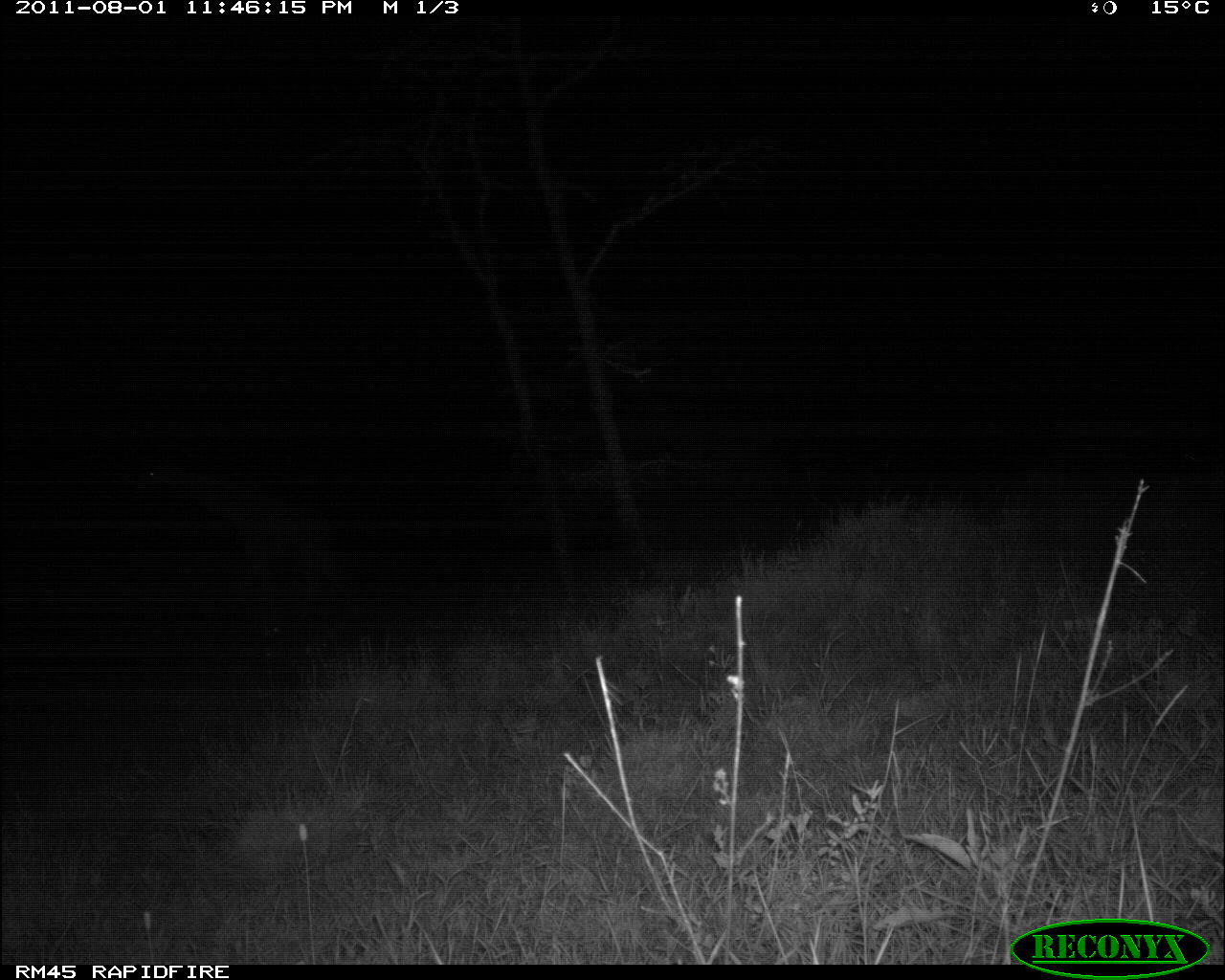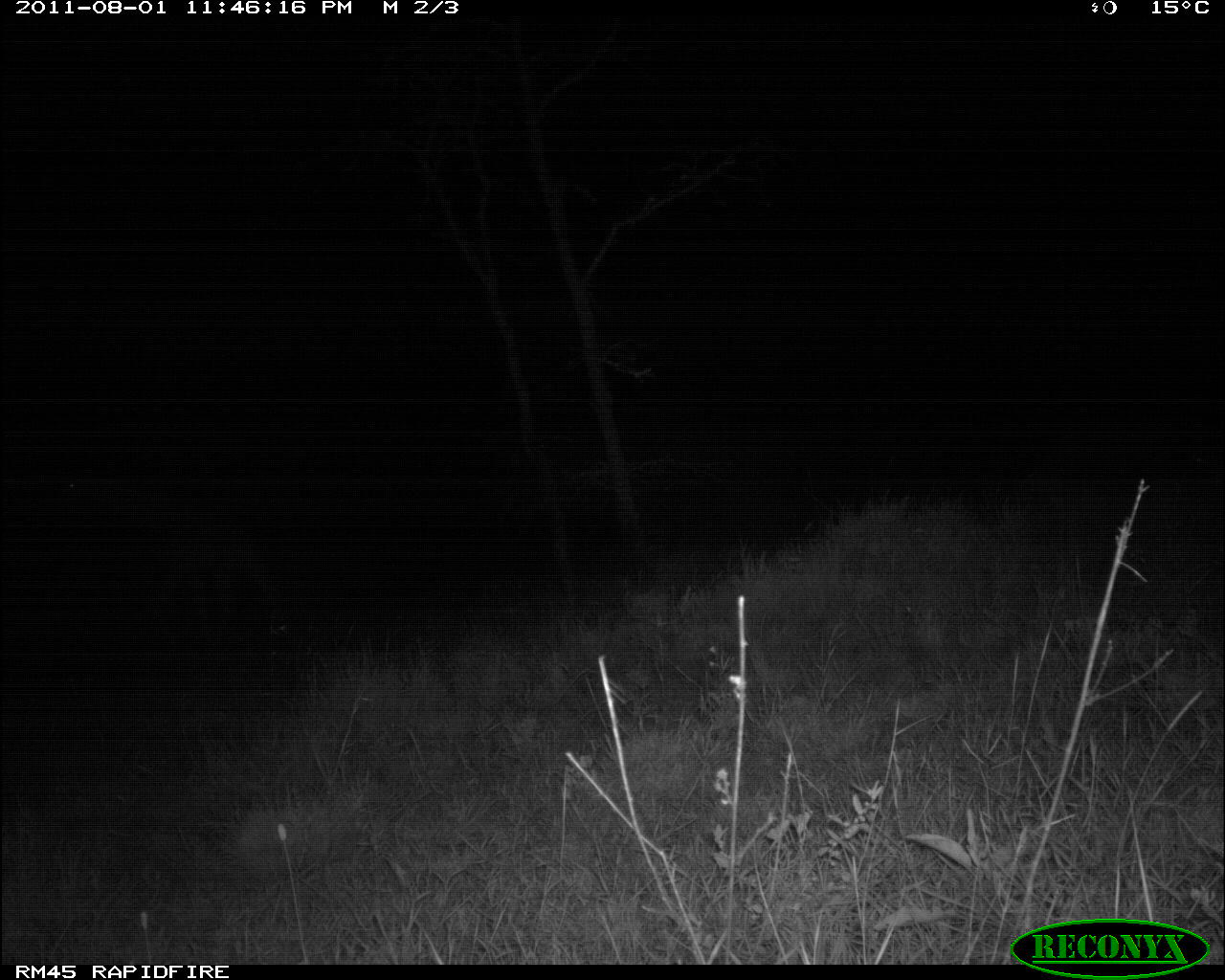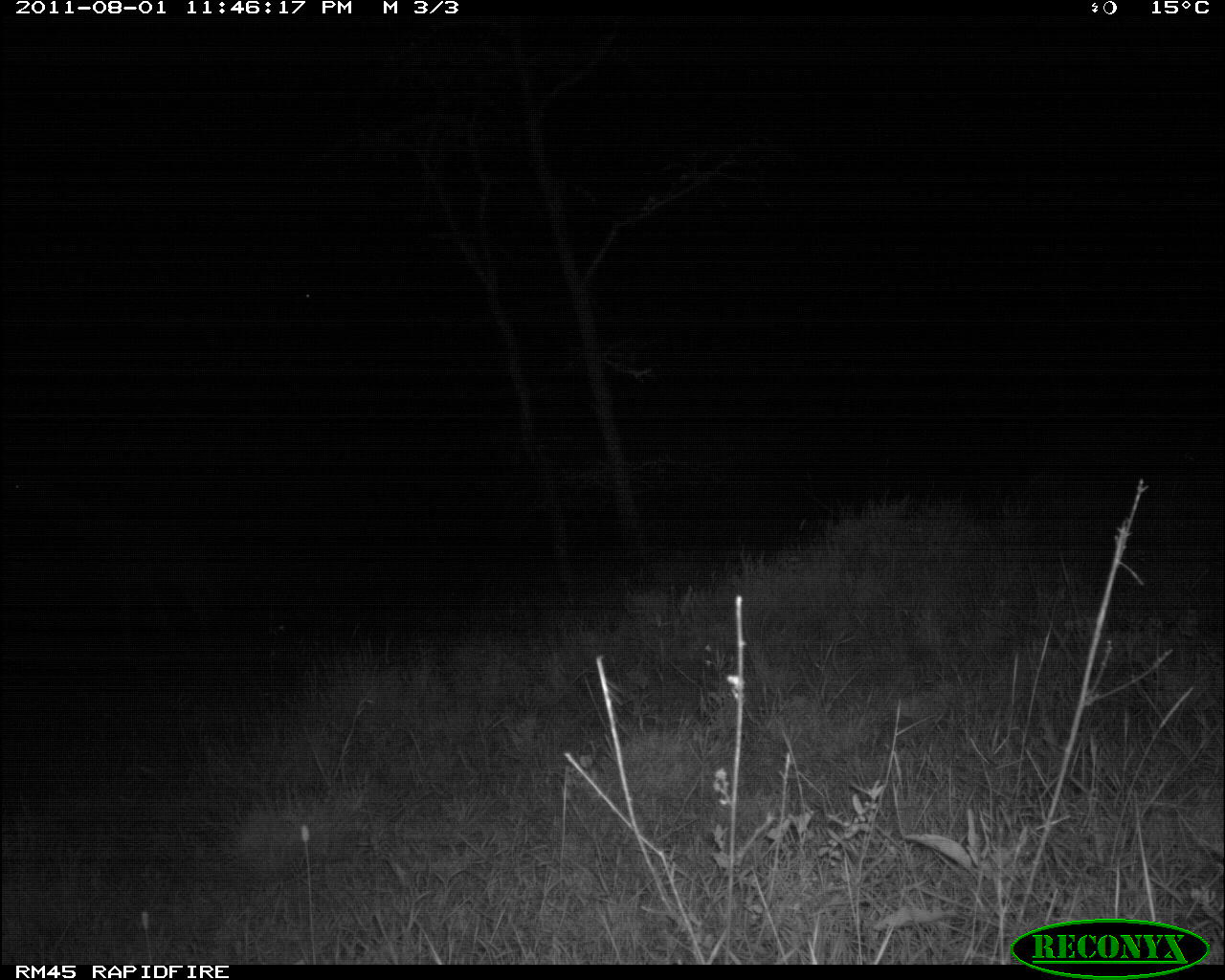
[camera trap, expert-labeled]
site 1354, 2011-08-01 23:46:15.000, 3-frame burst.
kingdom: Animalia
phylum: Chordata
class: Mammalia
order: Artiodactyla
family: Giraffidae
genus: Giraffa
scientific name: Giraffa camelopardalis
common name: giraffe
Giraffa camelopardalis (giraffe), count 1.